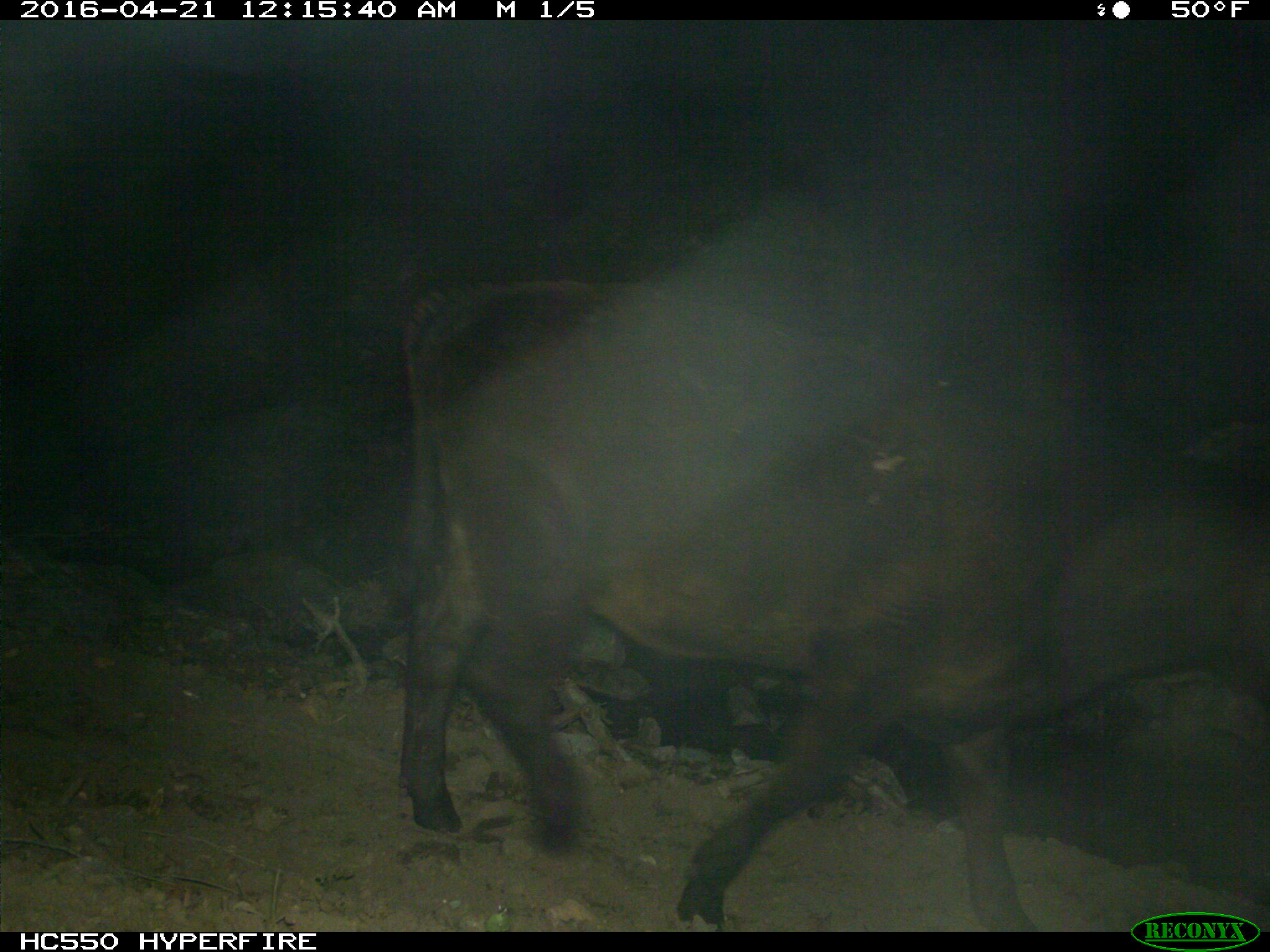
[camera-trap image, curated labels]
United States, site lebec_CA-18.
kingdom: Animalia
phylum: Chordata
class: Mammalia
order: Artiodactyla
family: Bovidae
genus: Bos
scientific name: Bos taurus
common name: domestic cow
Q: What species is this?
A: Bos taurus (domestic cow).